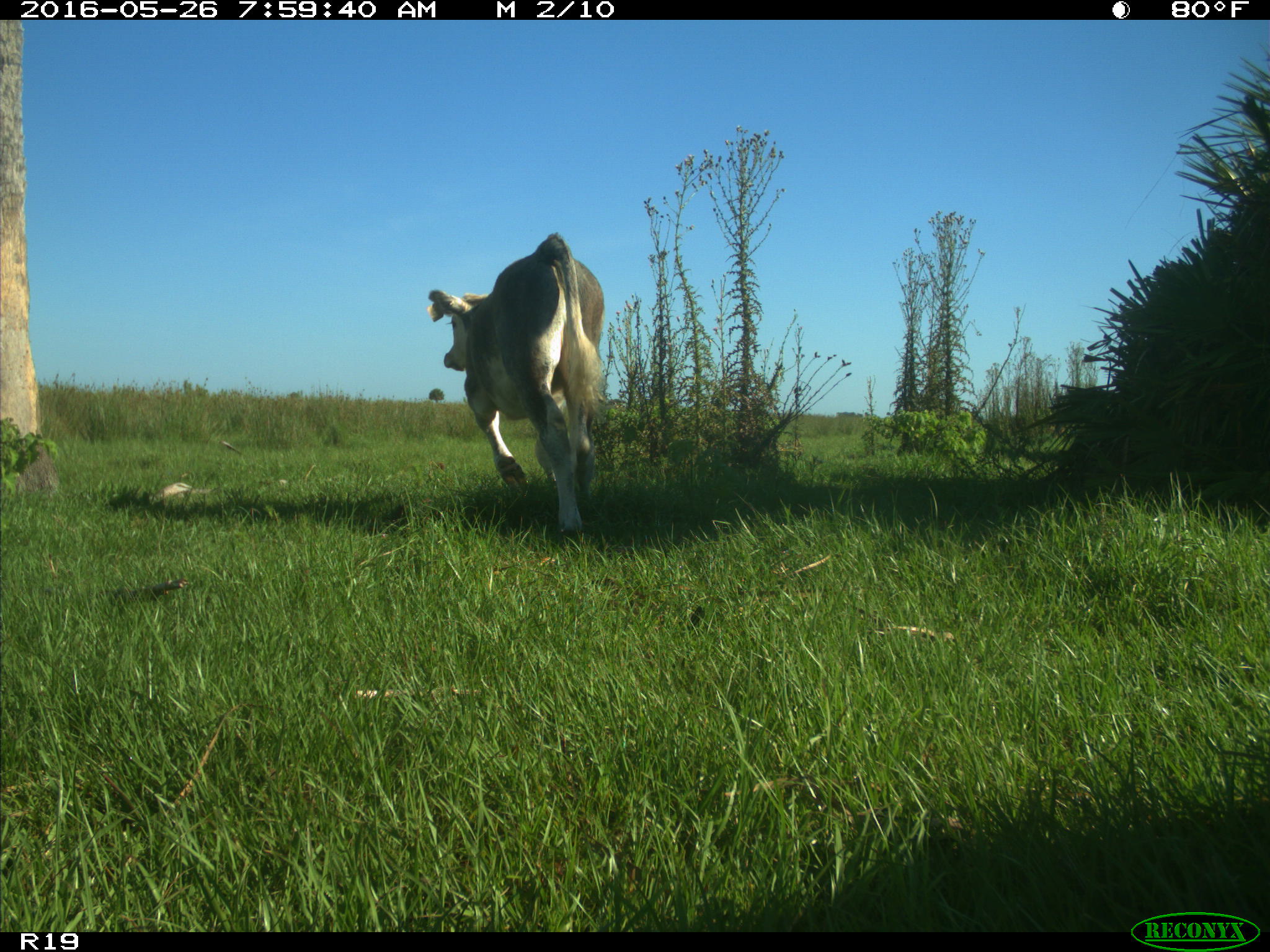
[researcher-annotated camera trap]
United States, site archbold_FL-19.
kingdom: Animalia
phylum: Chordata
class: Mammalia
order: Artiodactyla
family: Bovidae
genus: Bos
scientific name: Bos taurus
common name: domestic cow